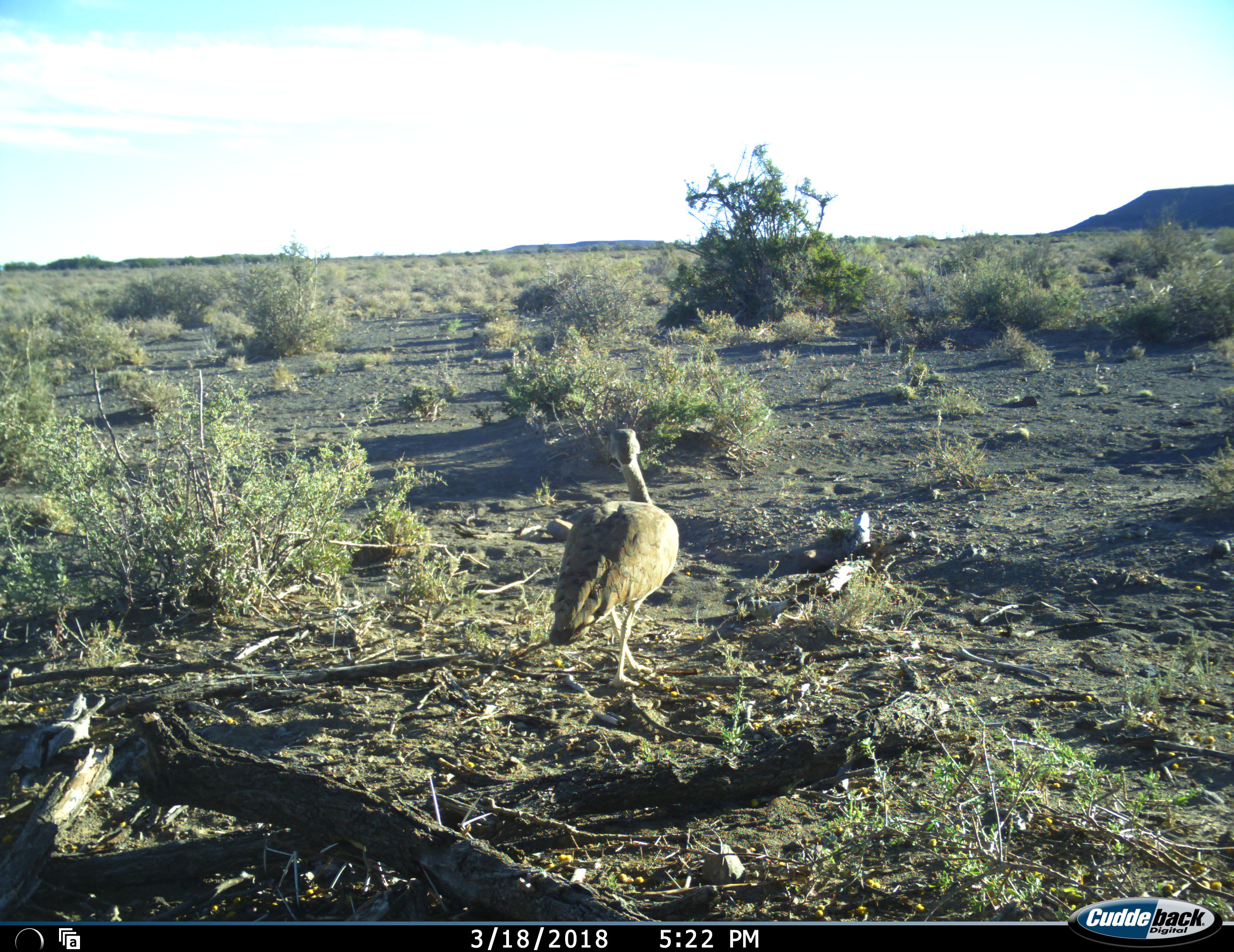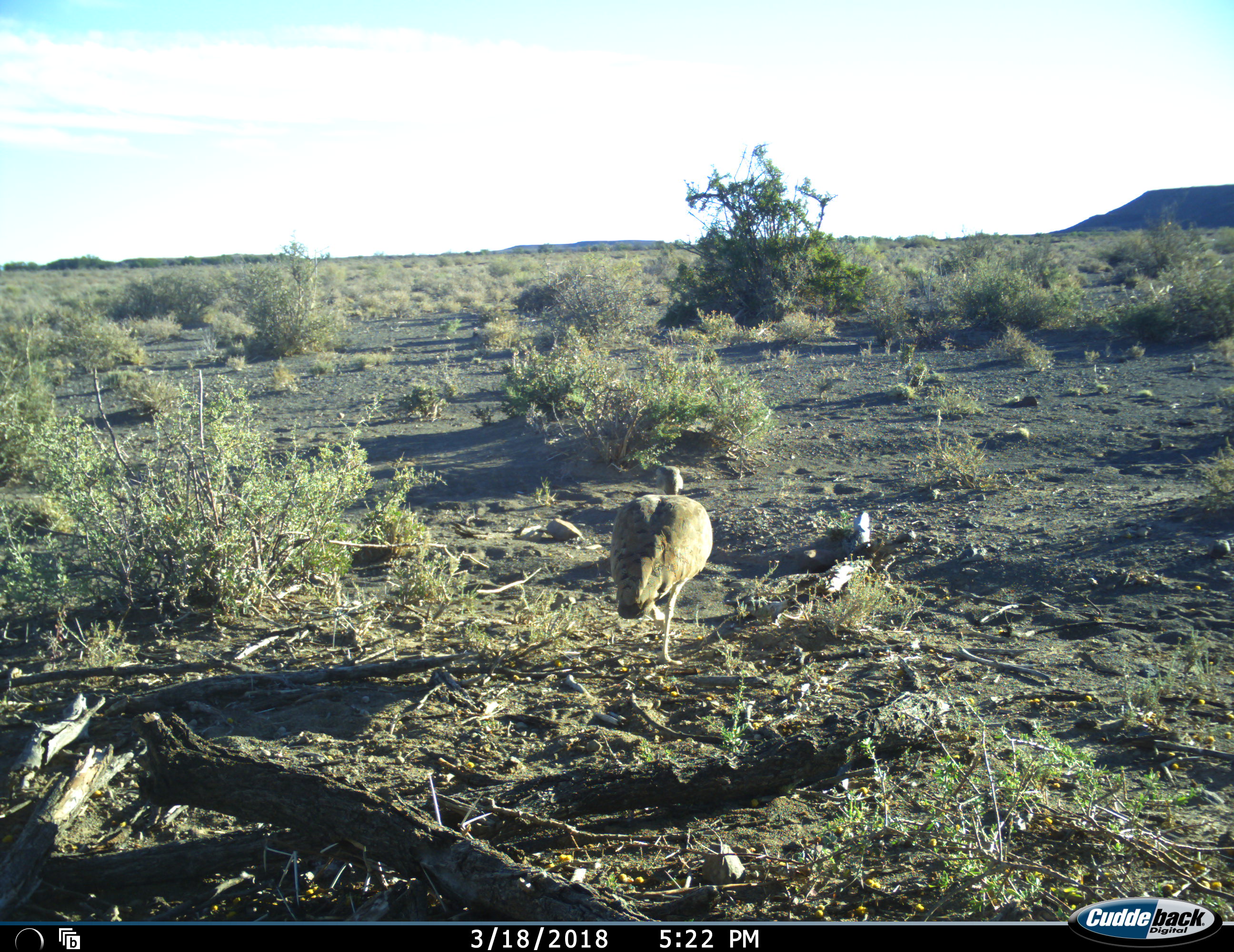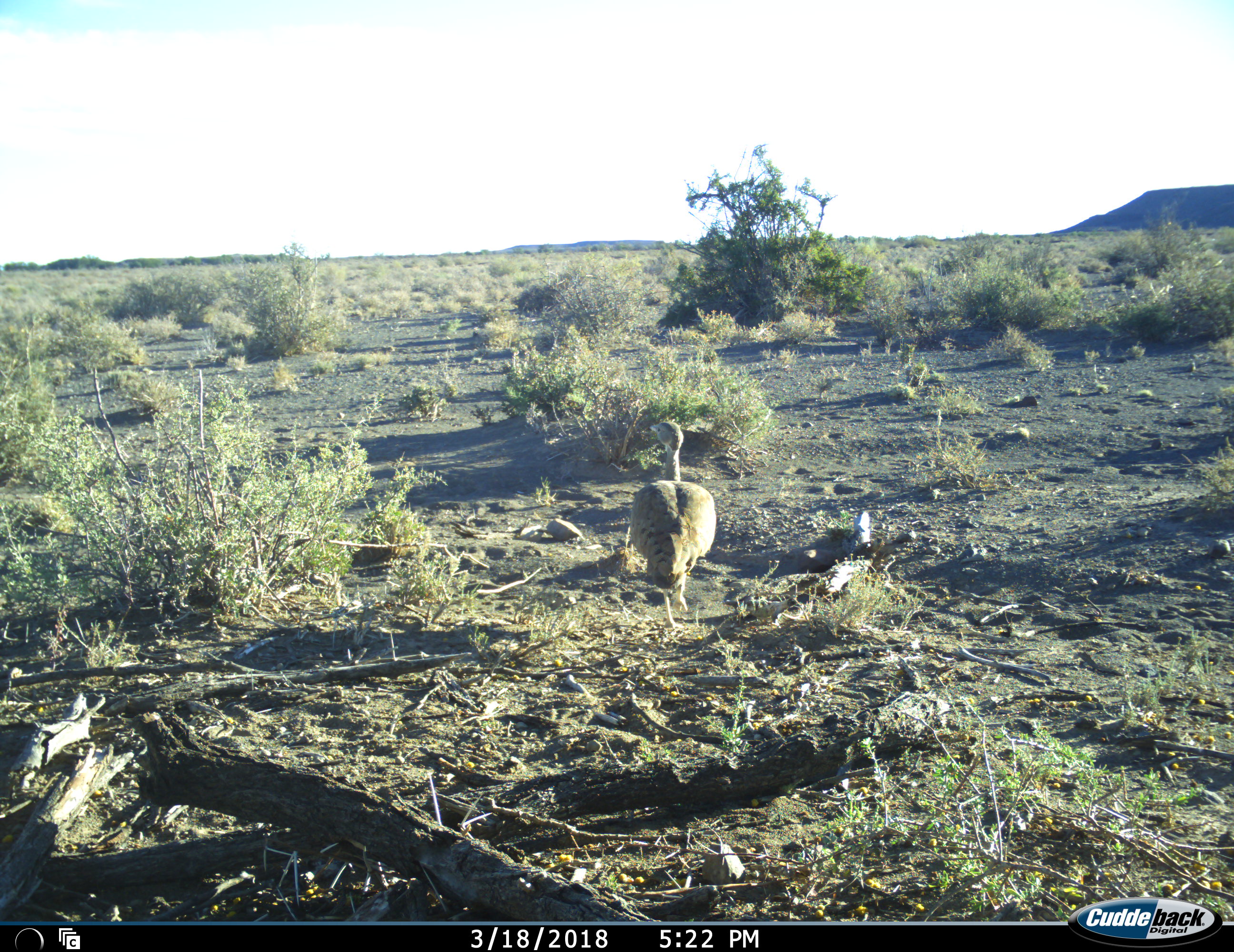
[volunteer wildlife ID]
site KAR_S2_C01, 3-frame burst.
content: unidentified animal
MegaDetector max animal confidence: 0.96